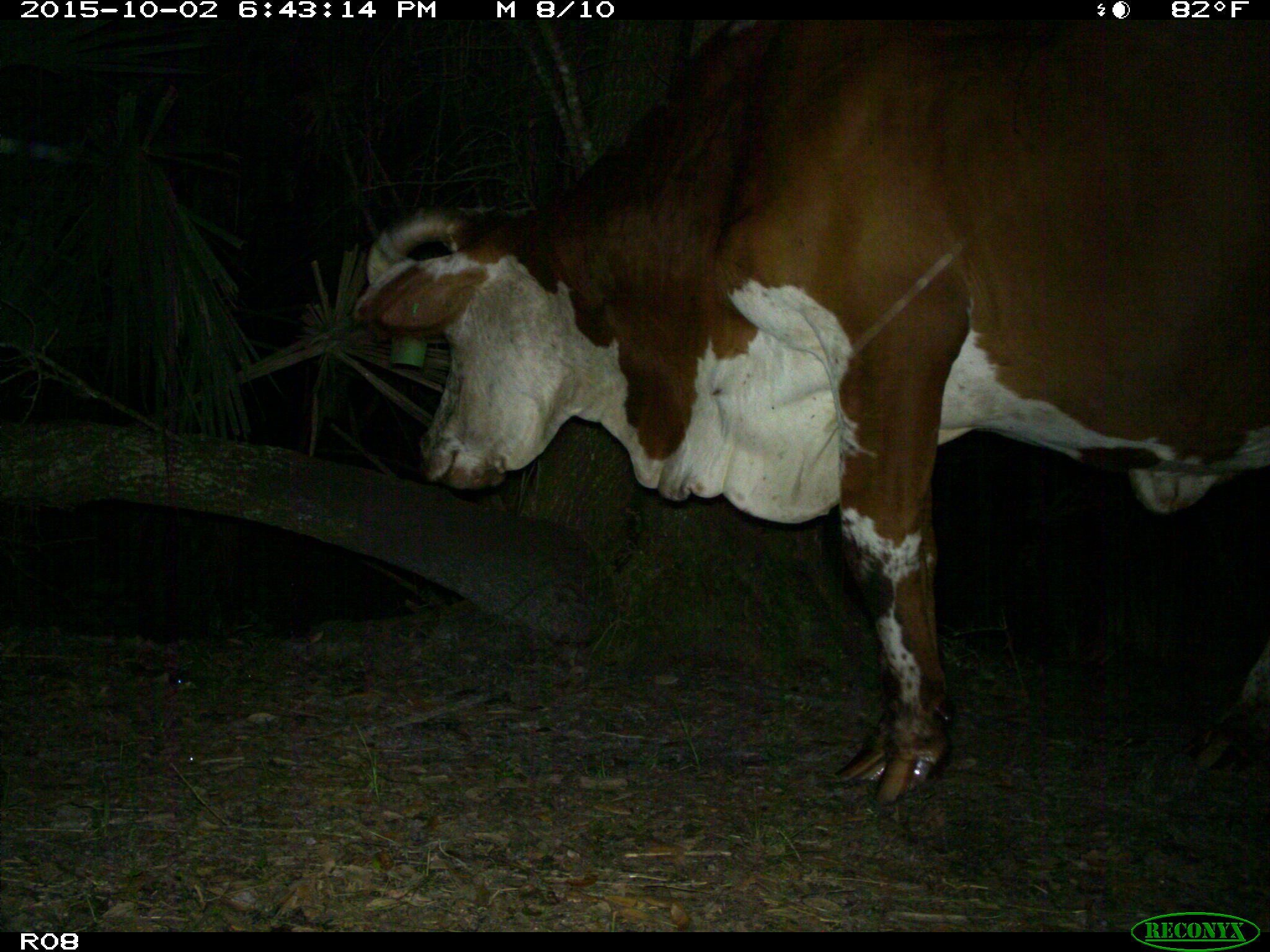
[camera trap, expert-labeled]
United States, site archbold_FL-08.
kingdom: Animalia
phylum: Chordata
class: Mammalia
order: Artiodactyla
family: Bovidae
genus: Bos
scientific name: Bos taurus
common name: domestic cow